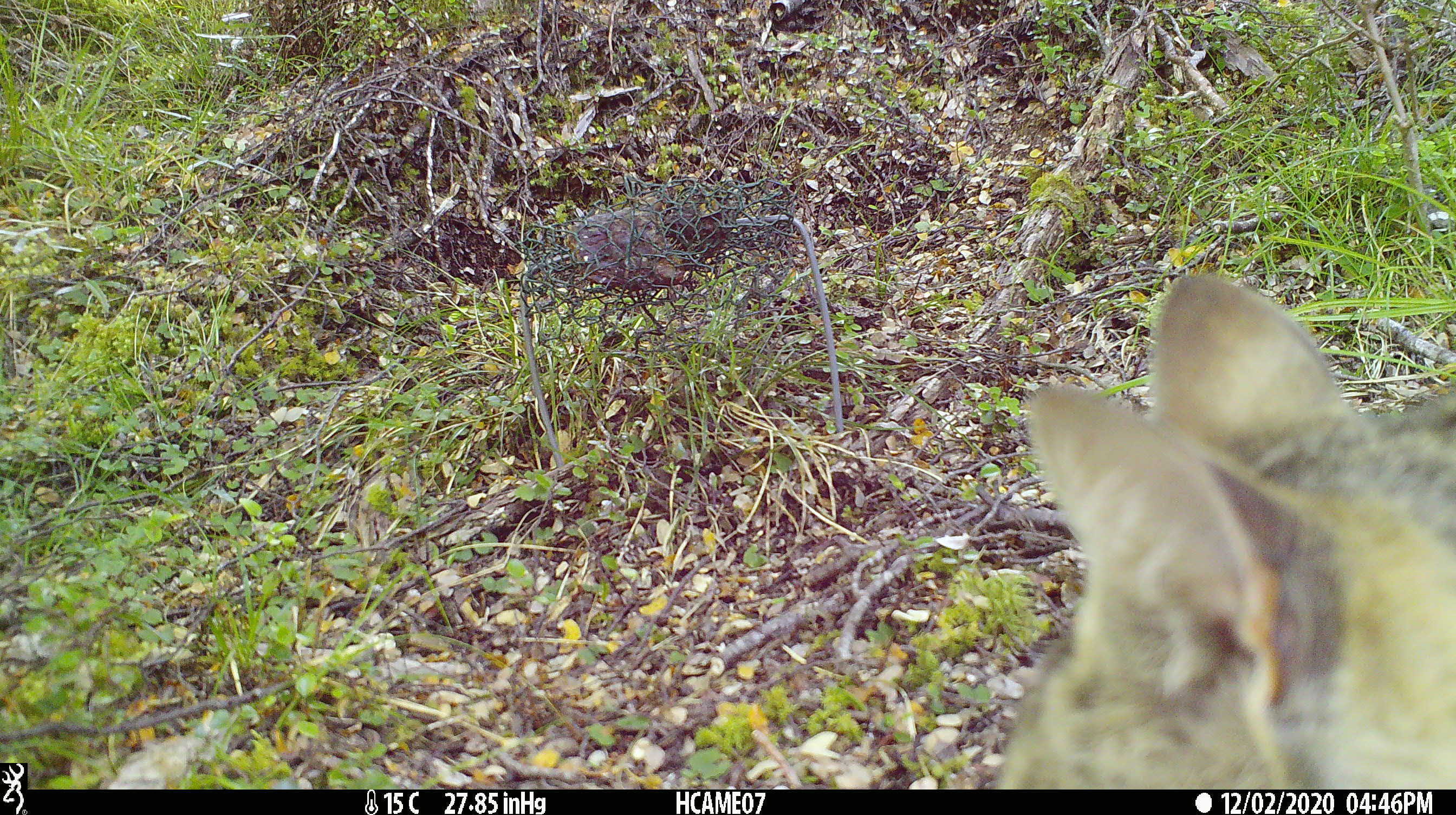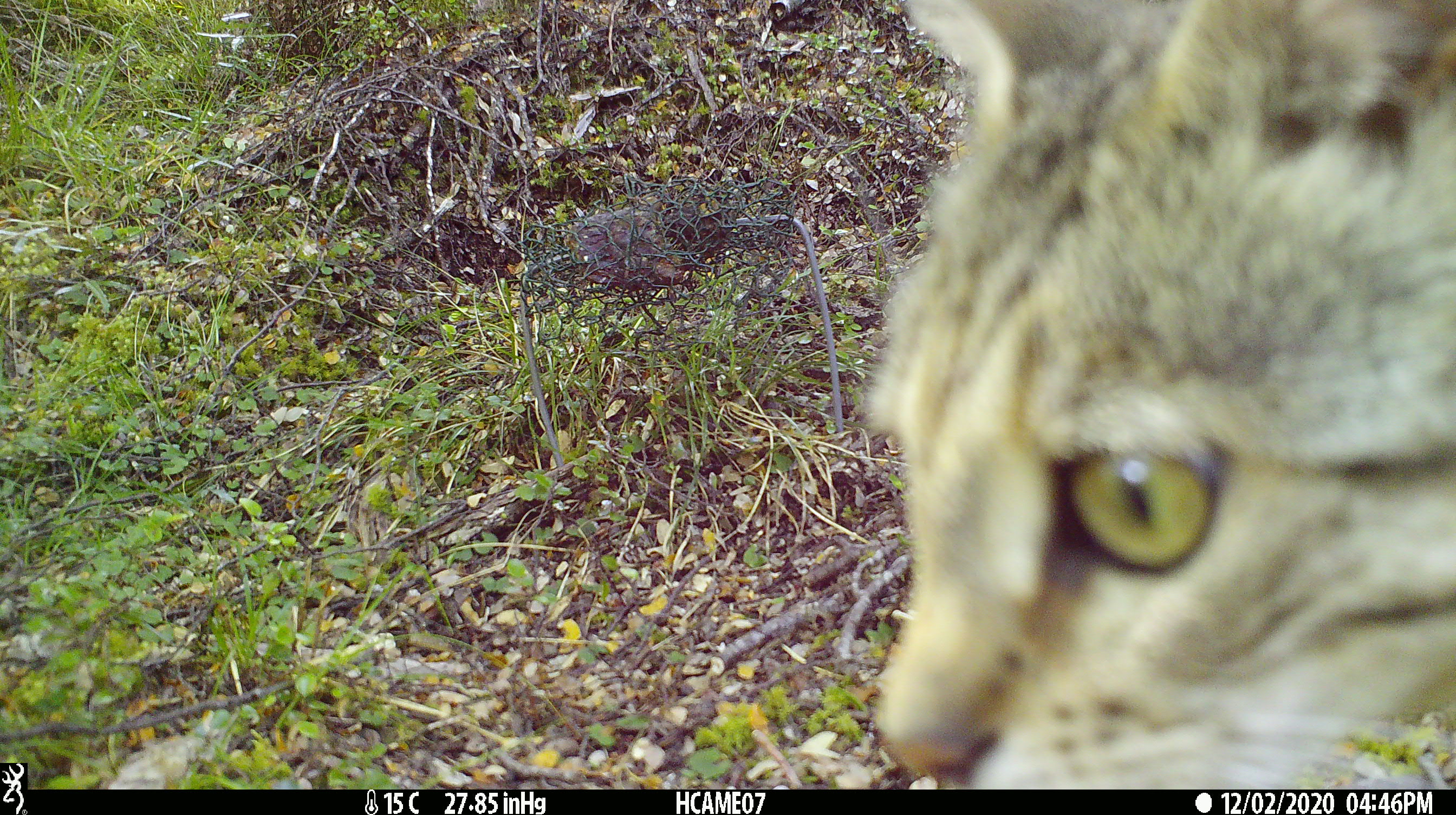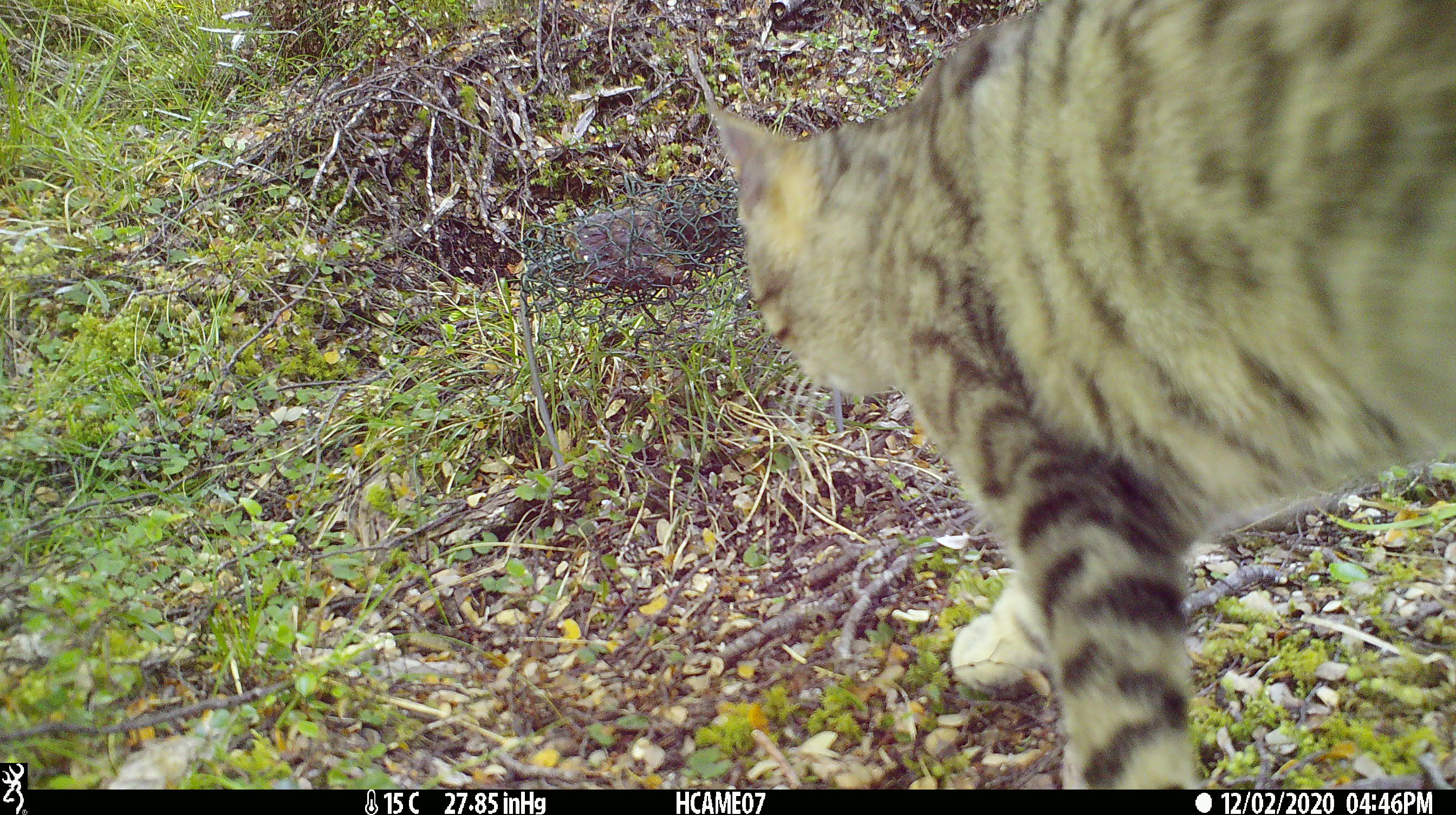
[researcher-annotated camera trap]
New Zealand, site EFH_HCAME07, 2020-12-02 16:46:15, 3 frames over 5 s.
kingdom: Animalia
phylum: Chordata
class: Mammalia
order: Carnivora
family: Felidae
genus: Felis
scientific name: Felis catus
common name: domestic cat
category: cat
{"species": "cat (domestic cat) (Felis catus)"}